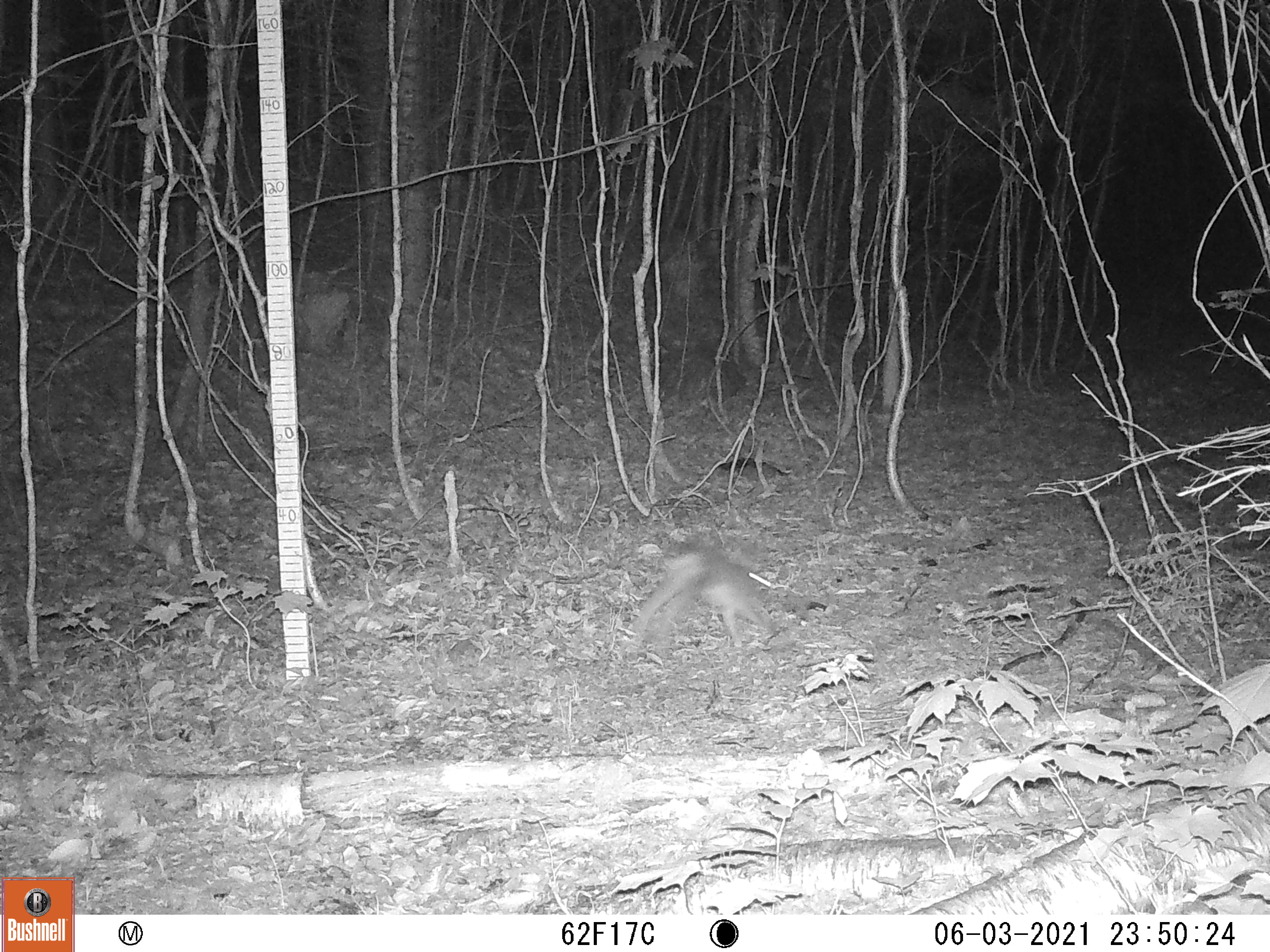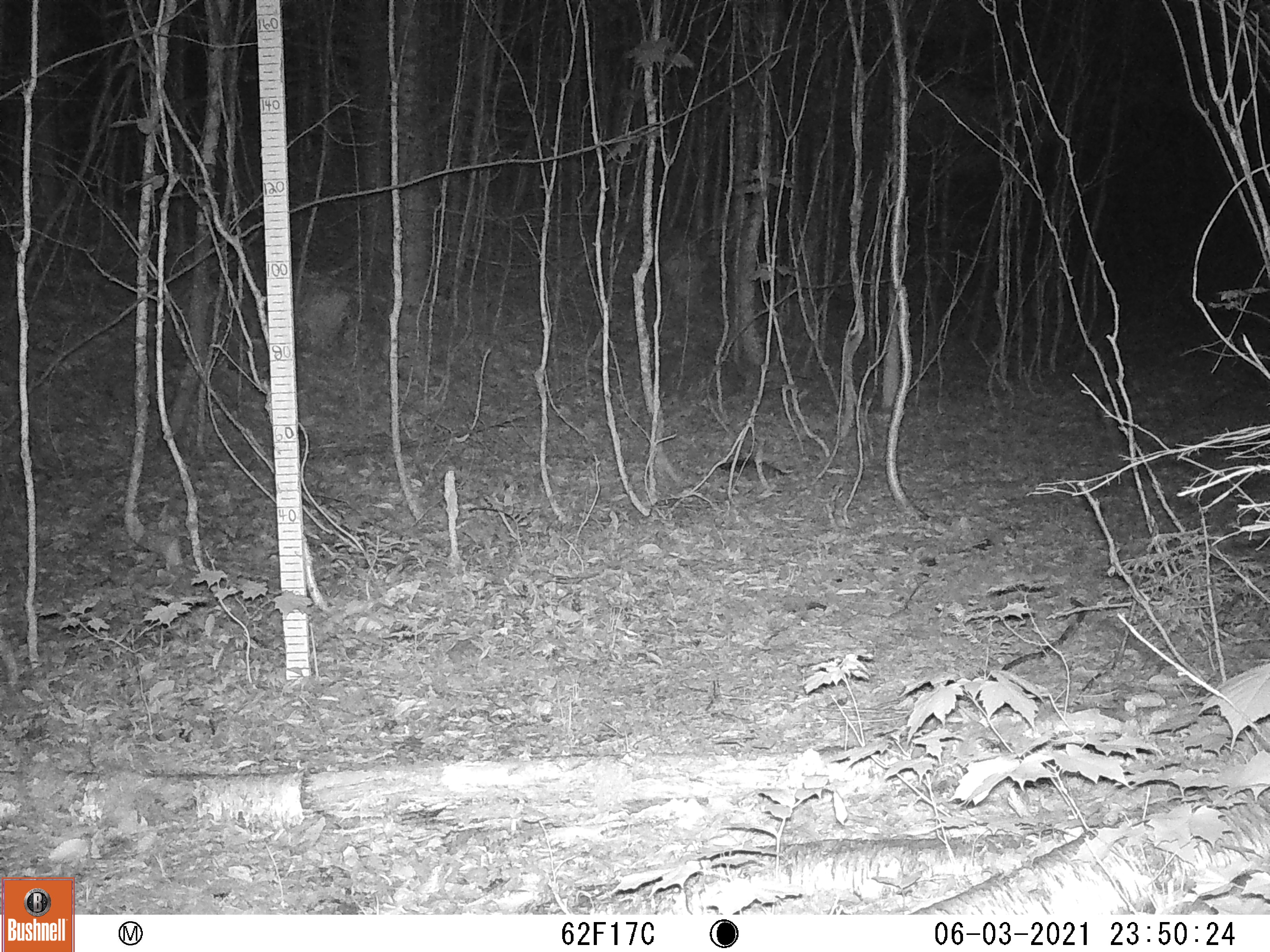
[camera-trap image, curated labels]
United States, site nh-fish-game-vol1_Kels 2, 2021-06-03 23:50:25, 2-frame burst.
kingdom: Animalia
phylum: Chordata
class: Mammalia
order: Lagomorpha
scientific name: Lagomorpha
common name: rabbit or hare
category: rabbit or hare sp.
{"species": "rabbit or hare sp. (rabbit or hare) (Lagomorpha)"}